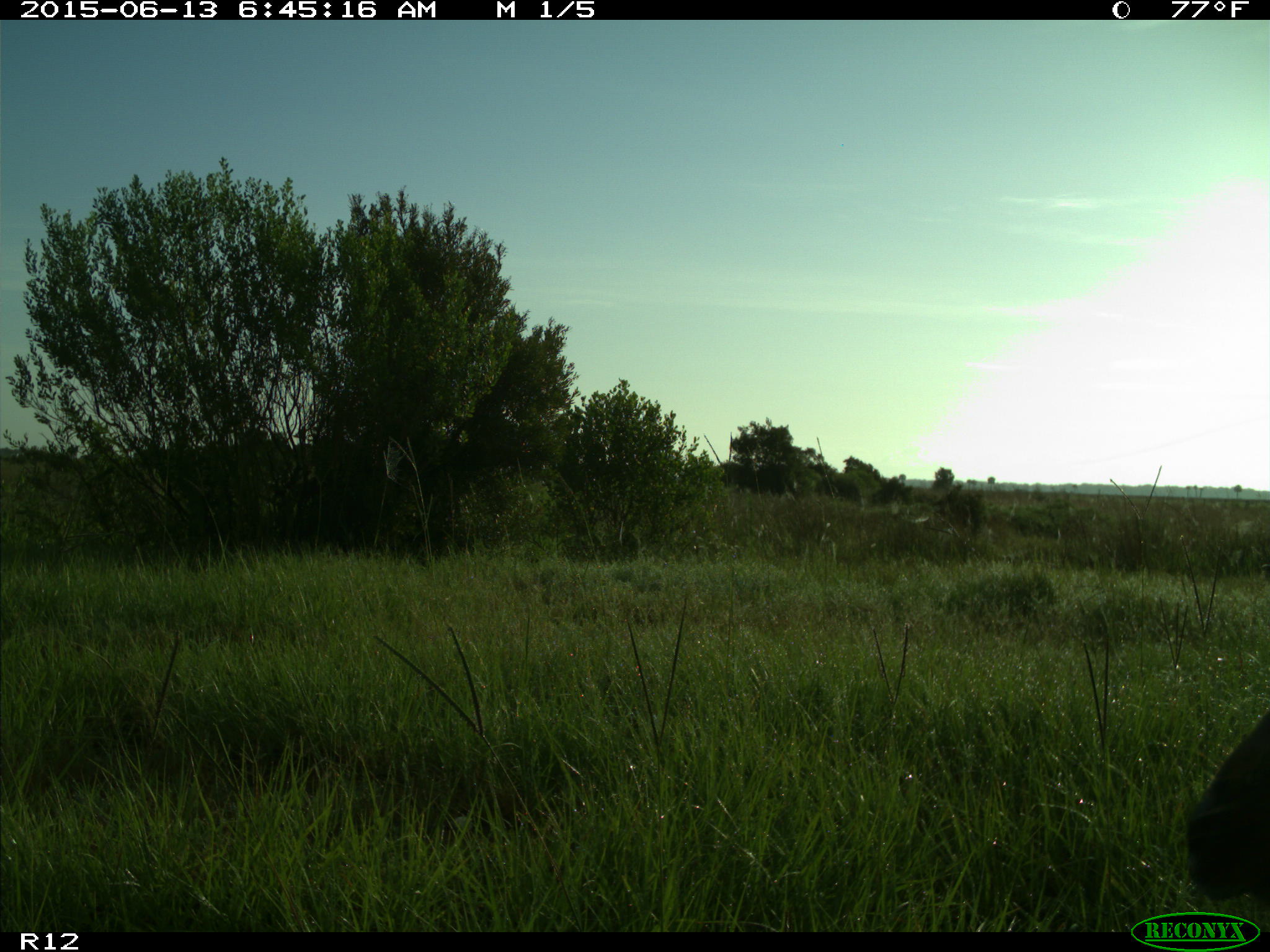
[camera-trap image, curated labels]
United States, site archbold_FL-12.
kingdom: Animalia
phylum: Chordata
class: Mammalia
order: Artiodactyla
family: Cervidae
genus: Odocoileus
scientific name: Odocoileus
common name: deer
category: unidentified deer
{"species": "unidentified deer (deer) (Odocoileus)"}